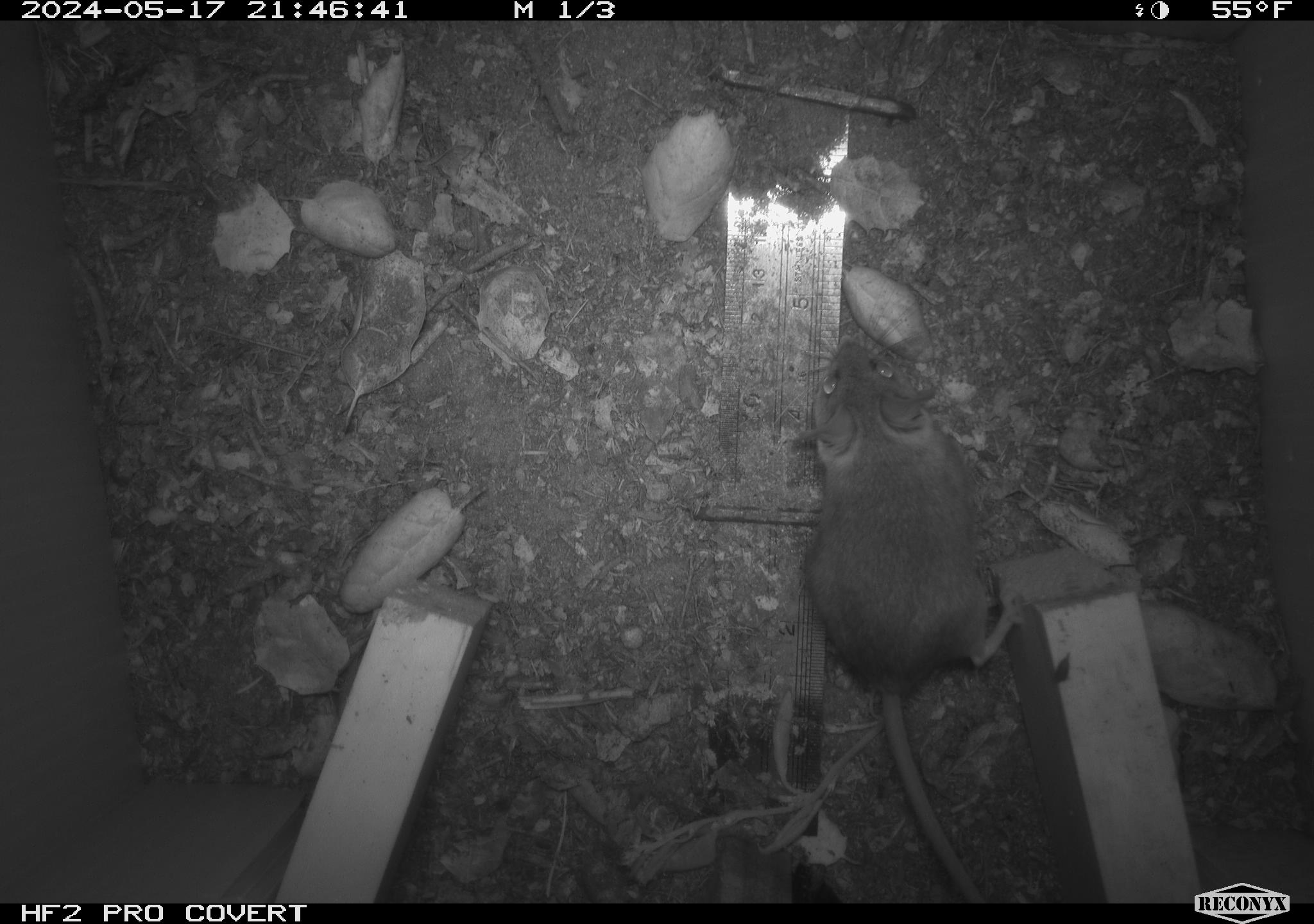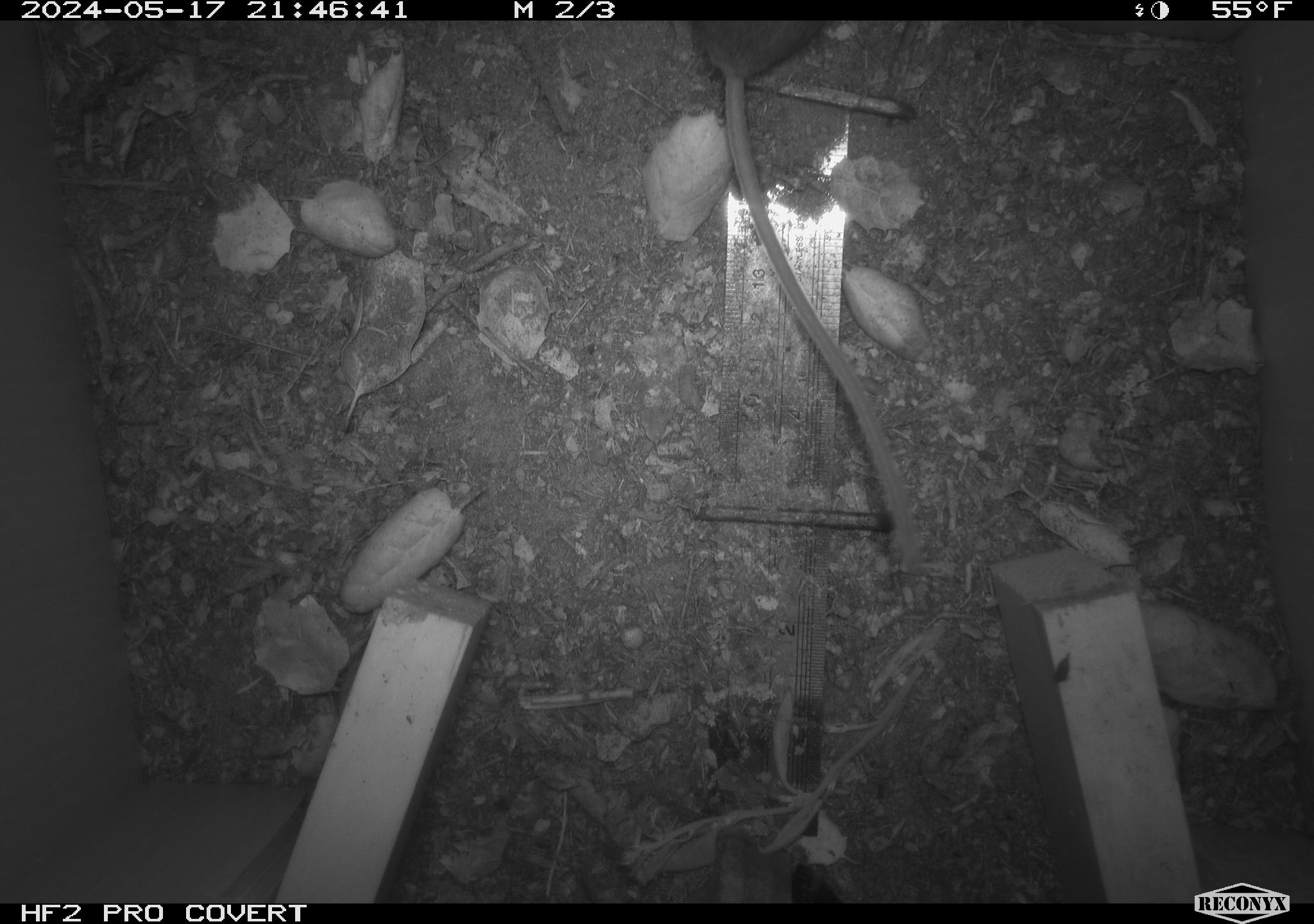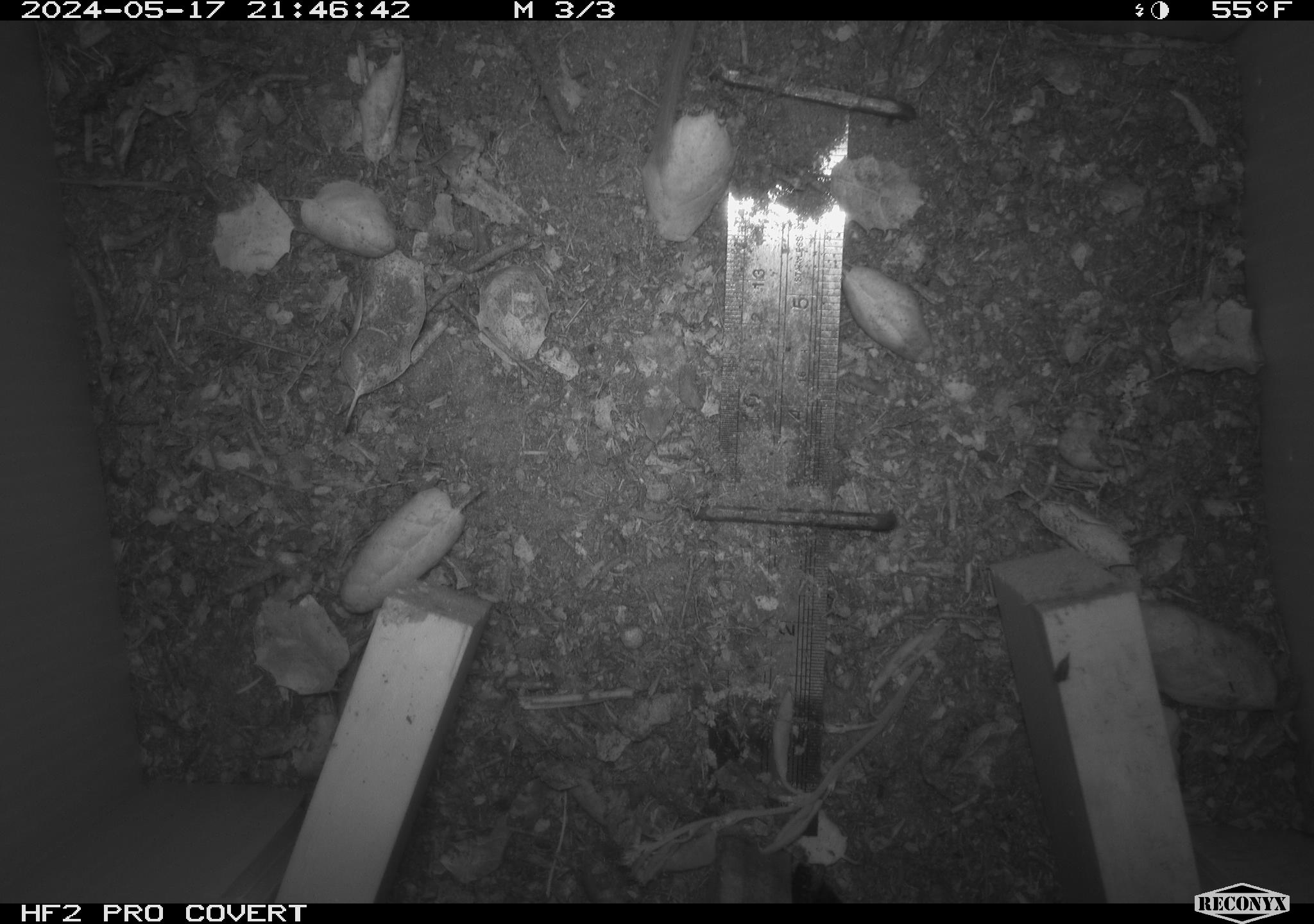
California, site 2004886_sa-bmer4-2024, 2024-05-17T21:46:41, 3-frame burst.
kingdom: Animalia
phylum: Chordata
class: Mammalia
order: Rodentia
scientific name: Rodentia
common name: mouse species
Mouse species (Rodentia).